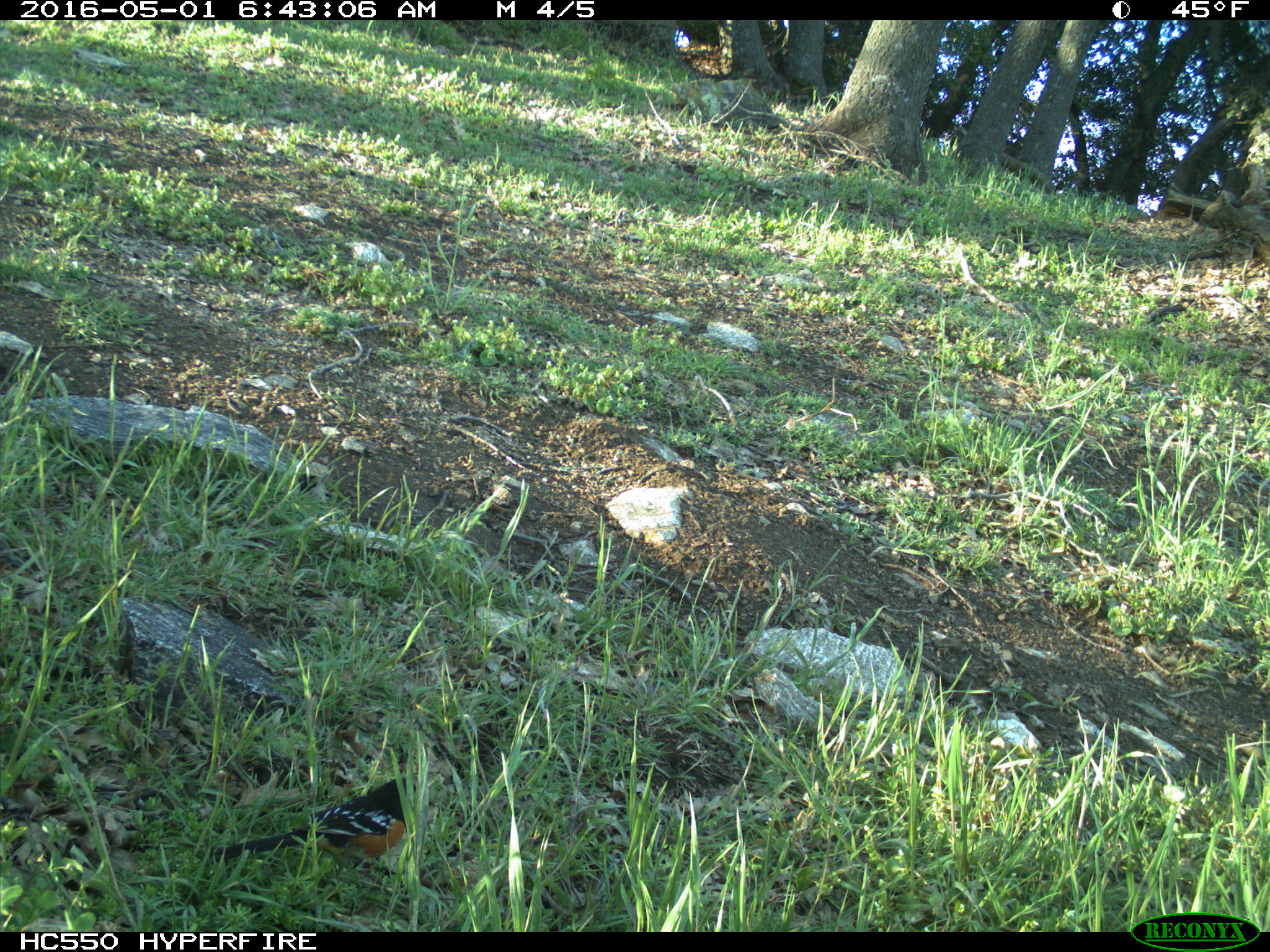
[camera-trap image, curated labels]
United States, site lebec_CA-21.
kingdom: Animalia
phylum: Chordata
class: Aves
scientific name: Aves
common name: birds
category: unidentified bird